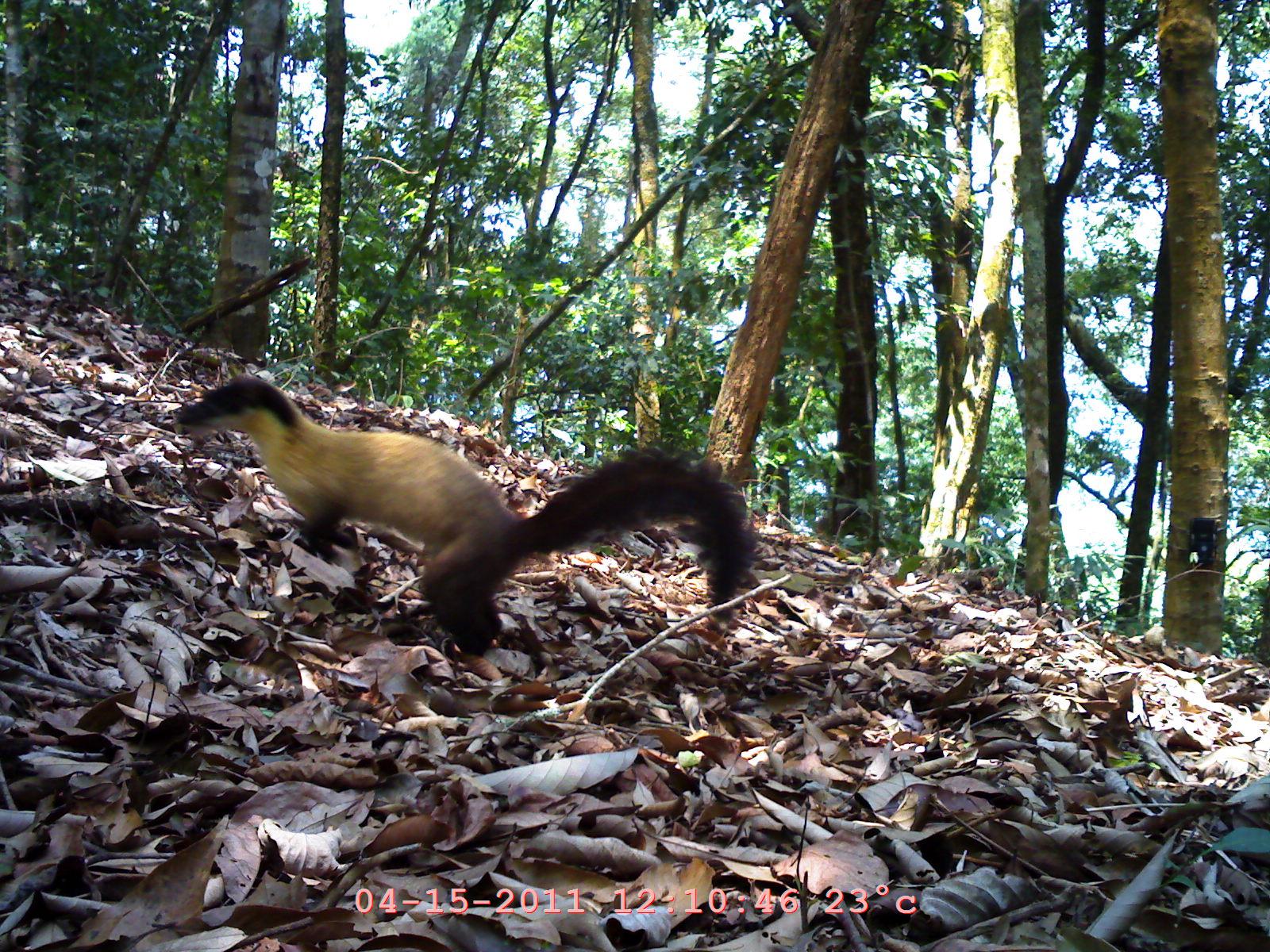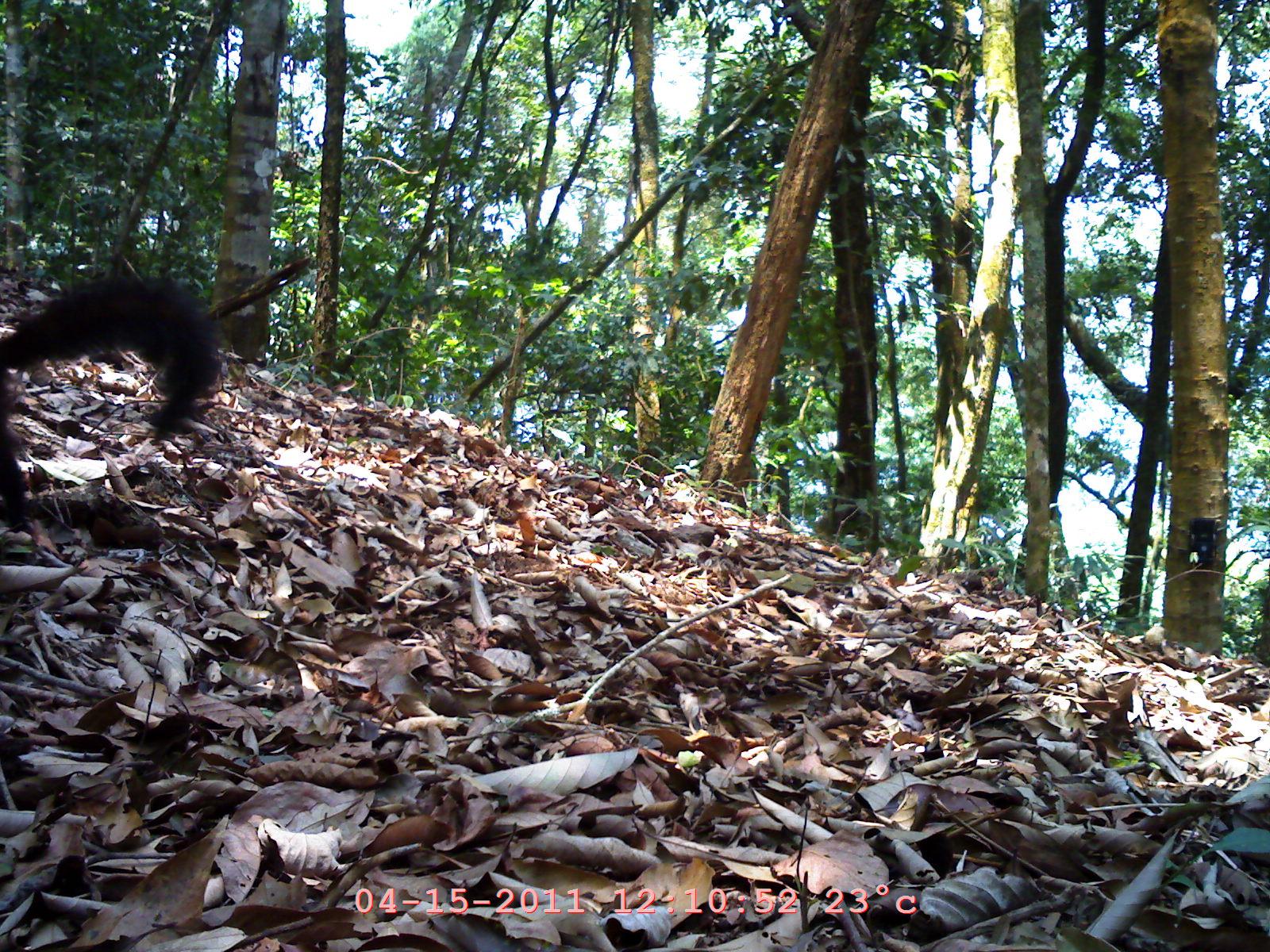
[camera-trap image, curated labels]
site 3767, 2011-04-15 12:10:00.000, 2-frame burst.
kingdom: Animalia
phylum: Chordata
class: Mammalia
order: Carnivora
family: Mustelidae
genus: Martes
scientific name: Martes flavigula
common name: yellow-throated marten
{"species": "Martes flavigula (yellow-throated marten)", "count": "1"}